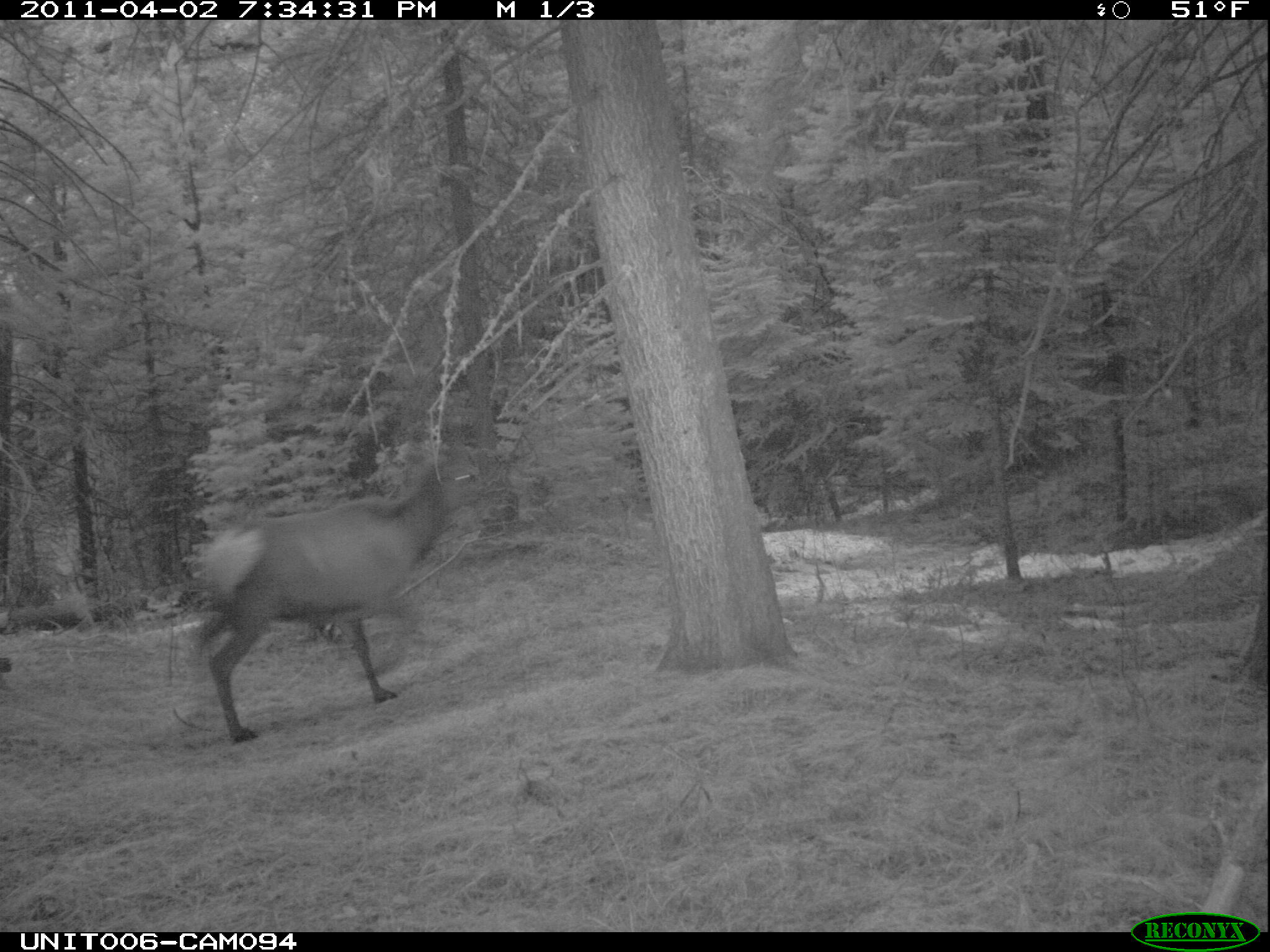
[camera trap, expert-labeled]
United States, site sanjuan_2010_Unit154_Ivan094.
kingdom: Animalia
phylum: Chordata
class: Mammalia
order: Artiodactyla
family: Cervidae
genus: Cervus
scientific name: Cervus elaphus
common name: red deer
Cervus elaphus (red deer).